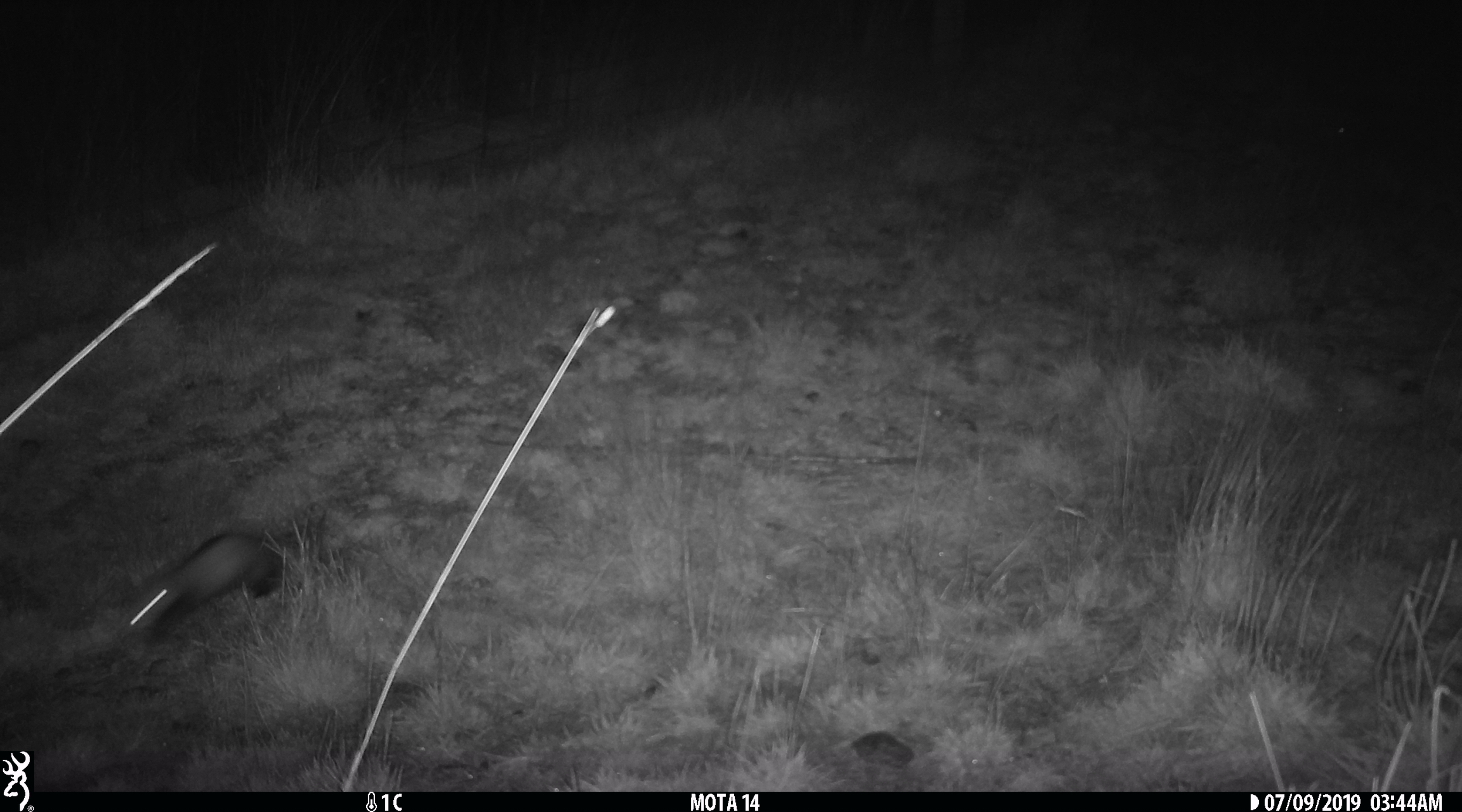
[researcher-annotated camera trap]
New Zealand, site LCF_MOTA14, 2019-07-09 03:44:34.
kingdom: Animalia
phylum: Chordata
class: Mammalia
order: Carnivora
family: Mustelidae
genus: Mustela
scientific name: Mustela furo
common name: ferret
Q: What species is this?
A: Ferret (Mustela furo).